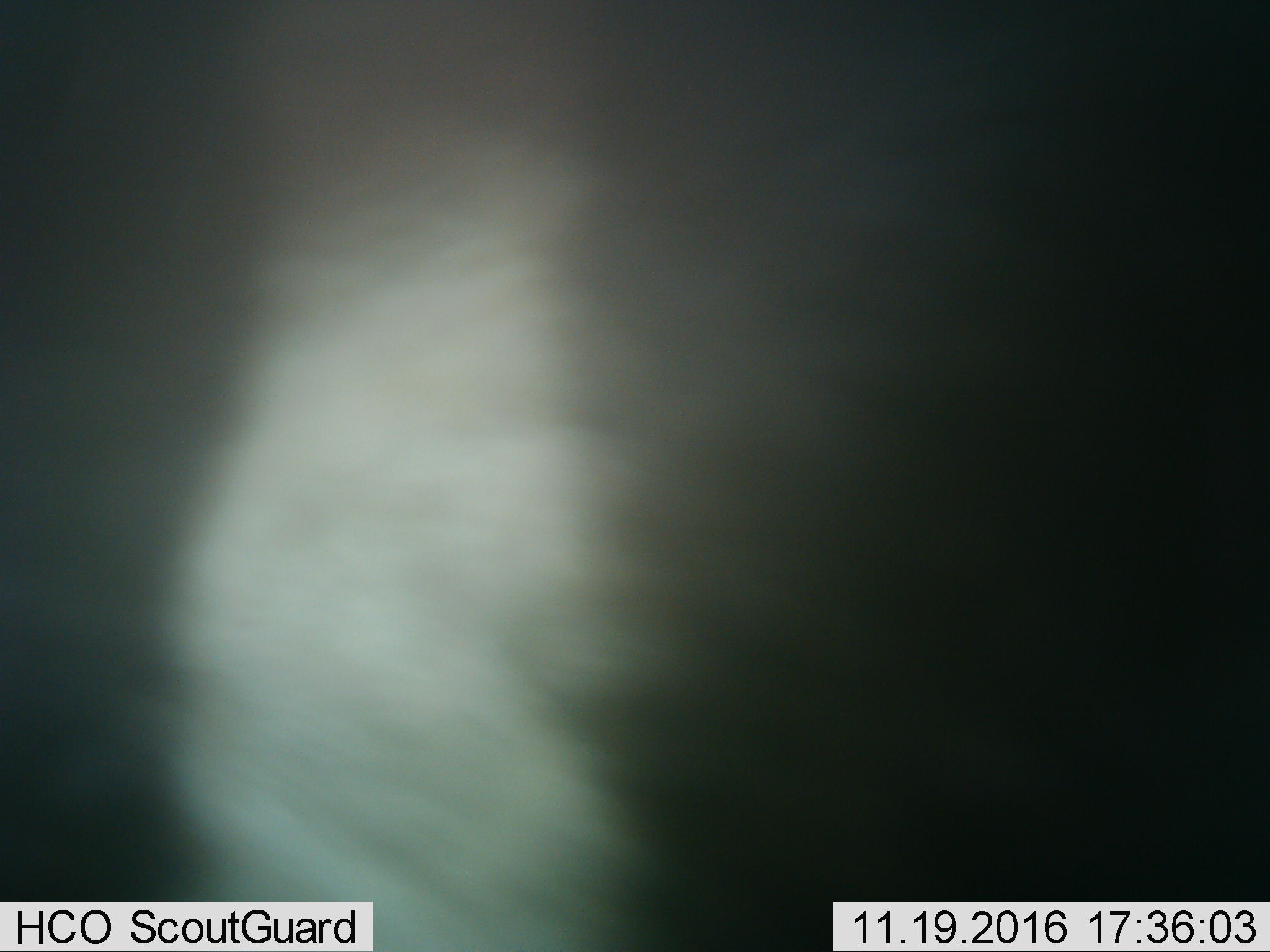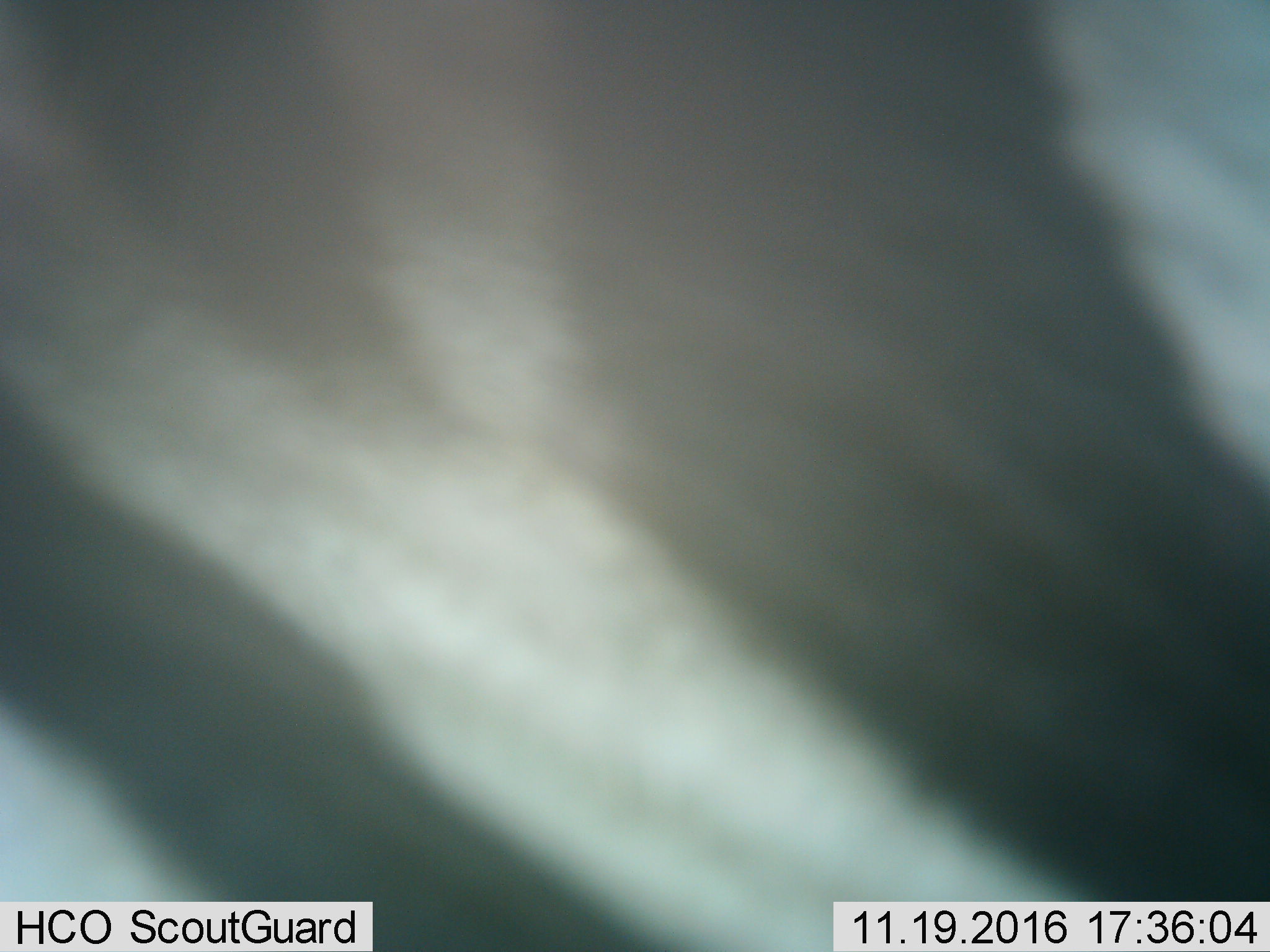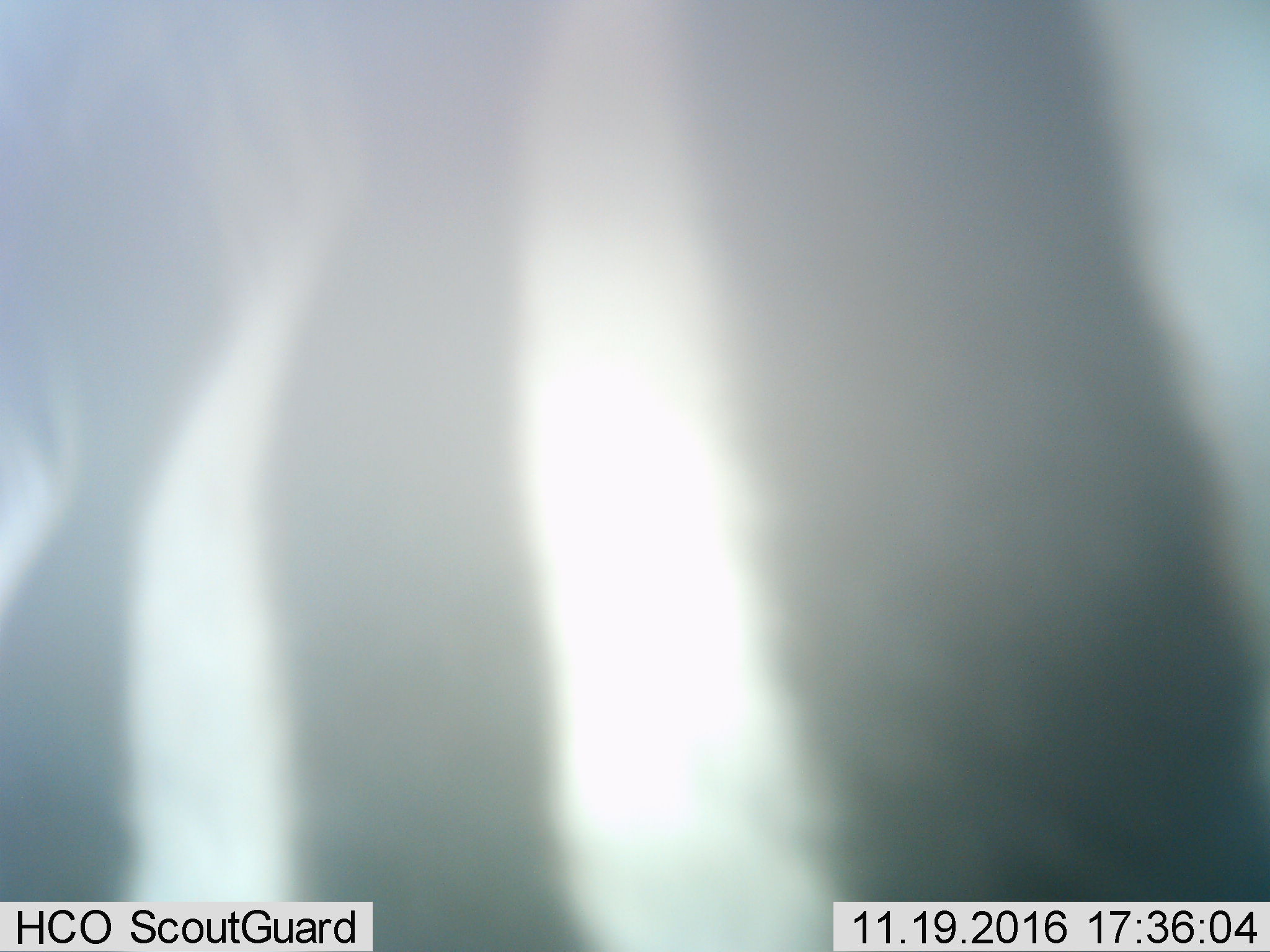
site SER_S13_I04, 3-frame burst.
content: unidentified animal